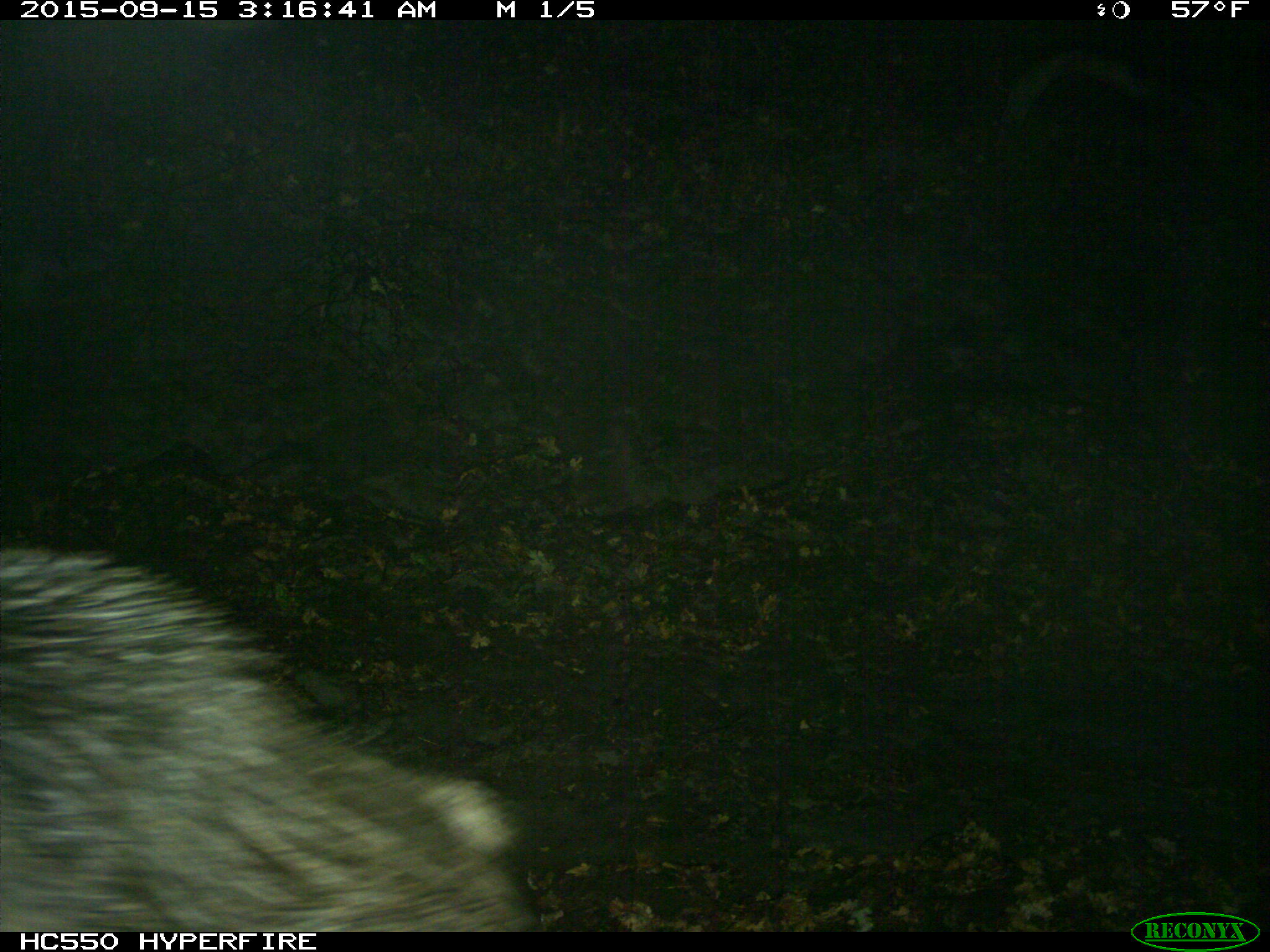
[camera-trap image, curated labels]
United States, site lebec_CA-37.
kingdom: Animalia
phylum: Chordata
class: Mammalia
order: Artiodactyla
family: Suidae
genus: Sus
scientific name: Sus scrofa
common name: wild boar